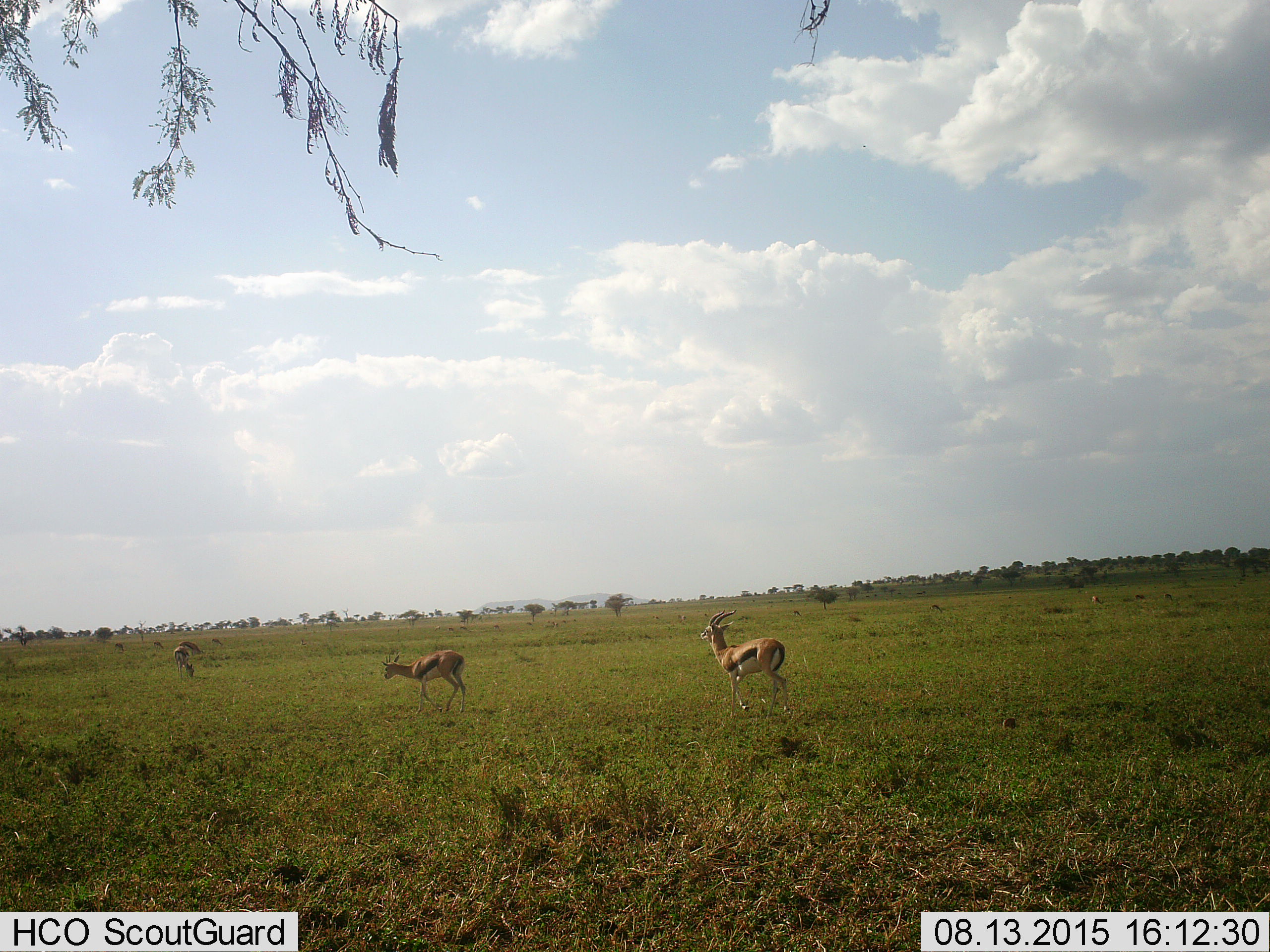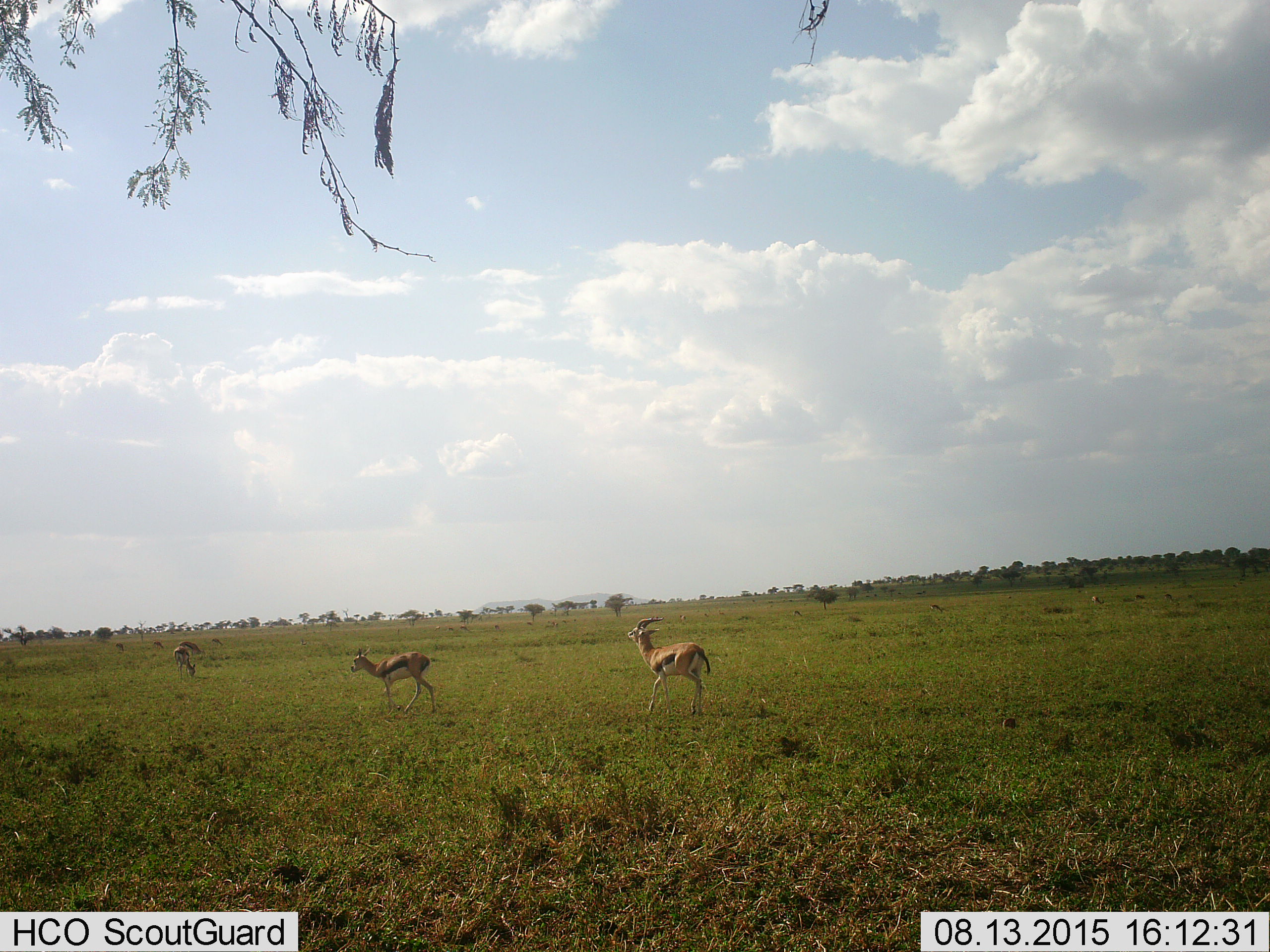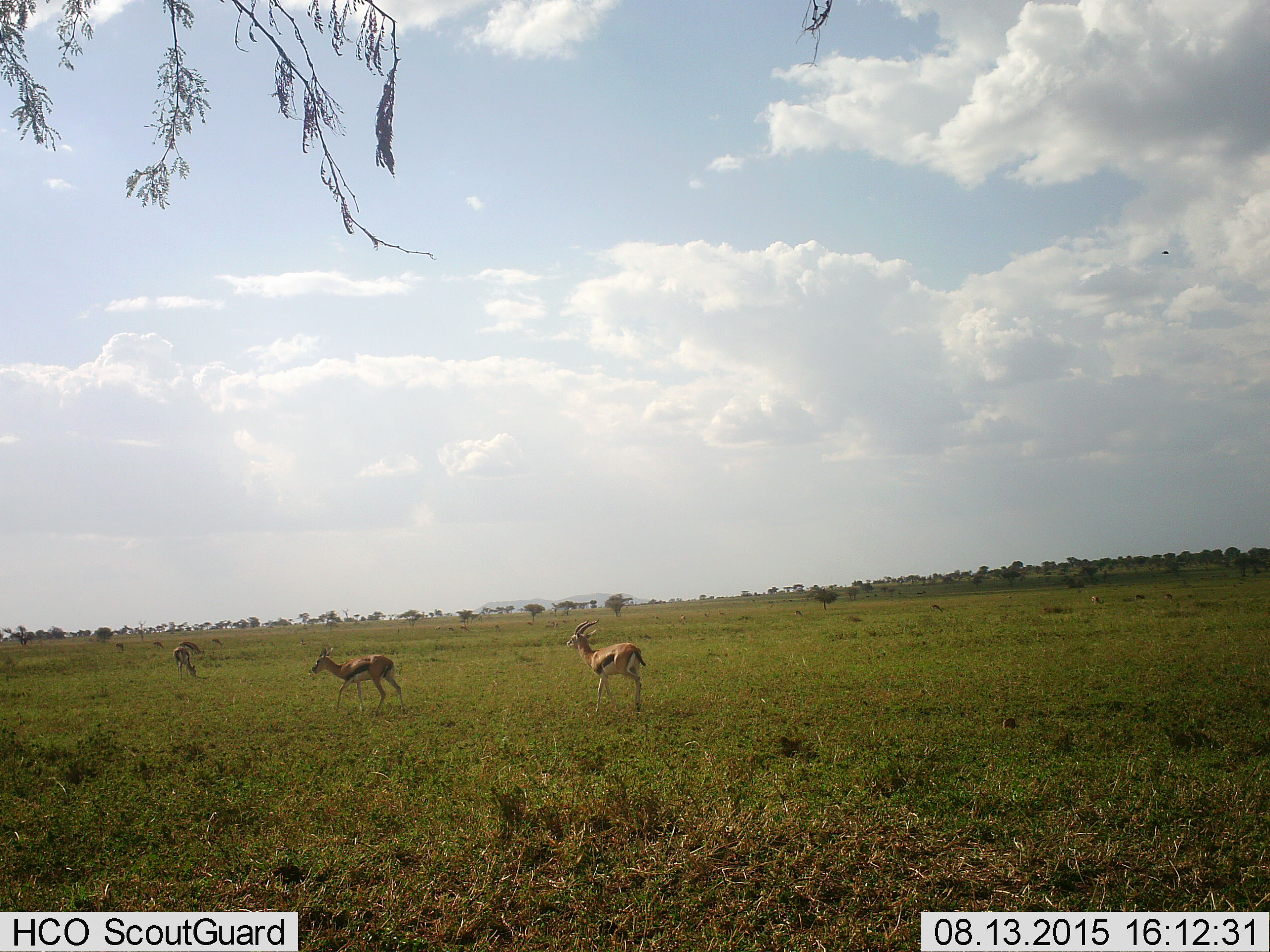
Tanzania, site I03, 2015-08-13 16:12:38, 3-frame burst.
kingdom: Animalia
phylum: Chordata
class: Mammalia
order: Artiodactyla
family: Bovidae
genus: Eudorcas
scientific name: Eudorcas thomsonii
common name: thomson's gazelle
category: gazellethomsons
Gazellethomsons (thomson's gazelle) (Eudorcas thomsonii), count 8. Behavior (volunteer vote fractions): standing 40%, resting 10%, moving 90%, interacting 10%. Young present (vote fraction): 10%. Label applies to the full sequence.